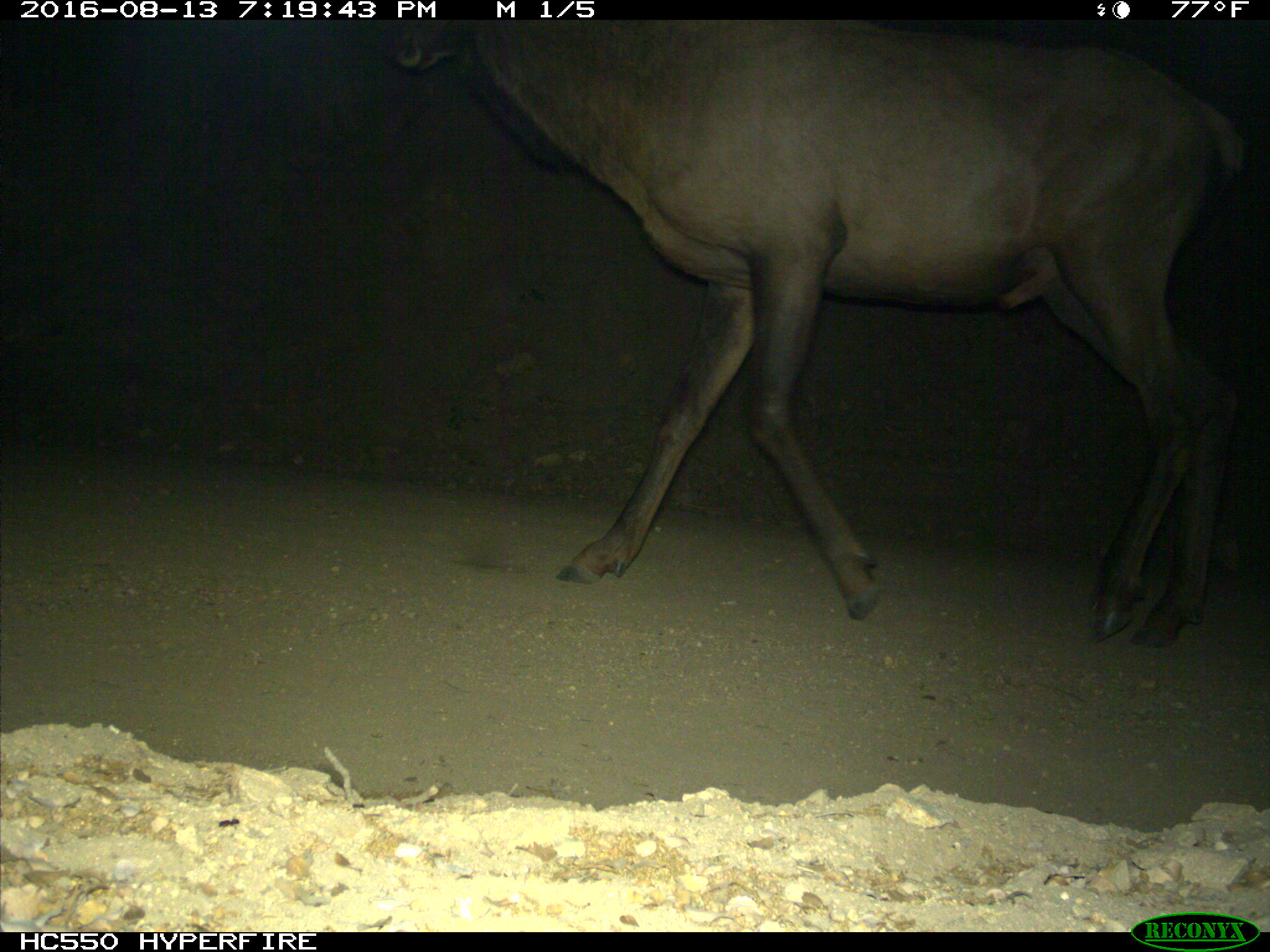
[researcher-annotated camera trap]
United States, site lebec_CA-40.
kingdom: Animalia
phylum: Chordata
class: Mammalia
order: Artiodactyla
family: Cervidae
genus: Cervus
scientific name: Cervus canadensis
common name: elk